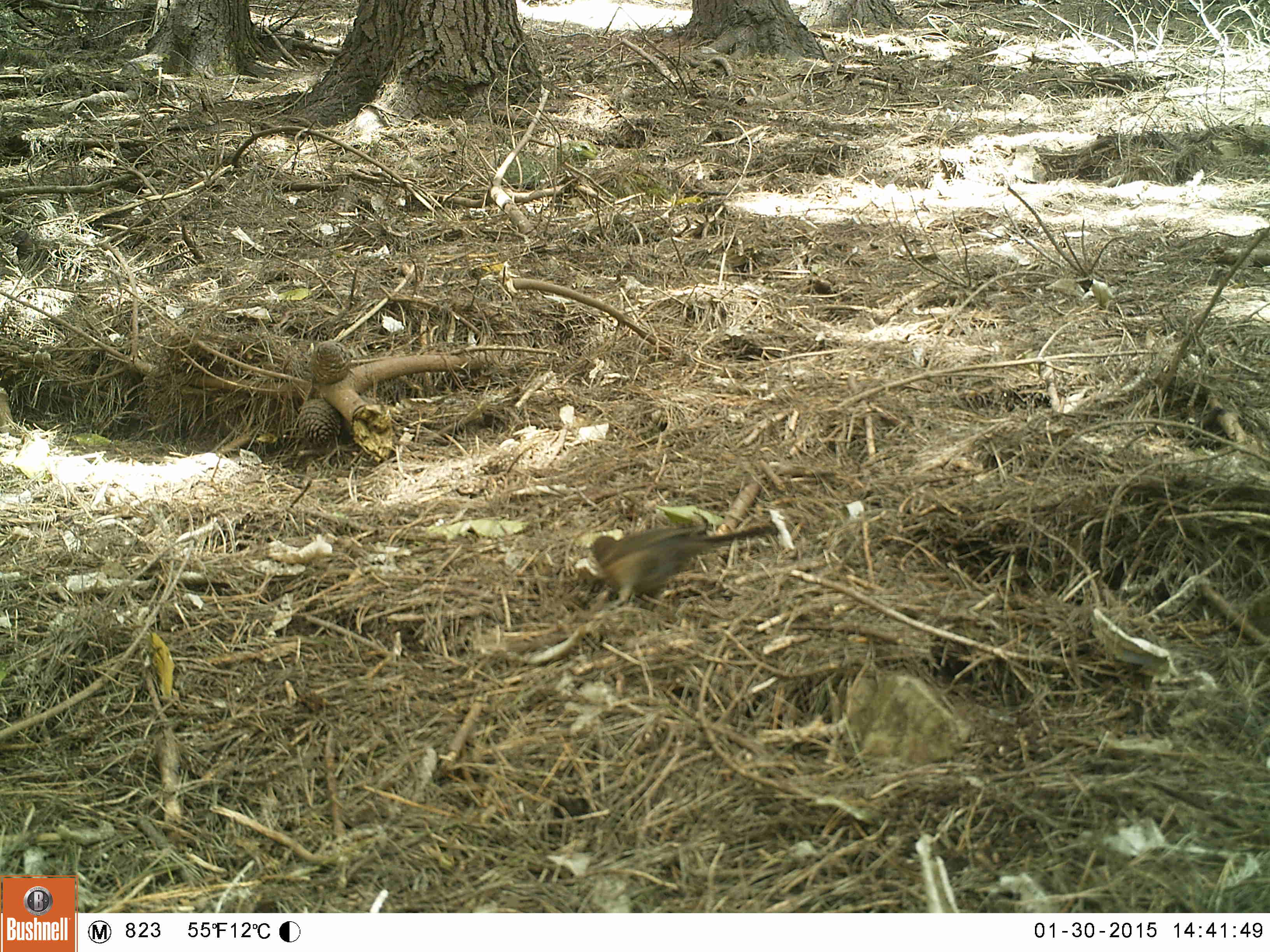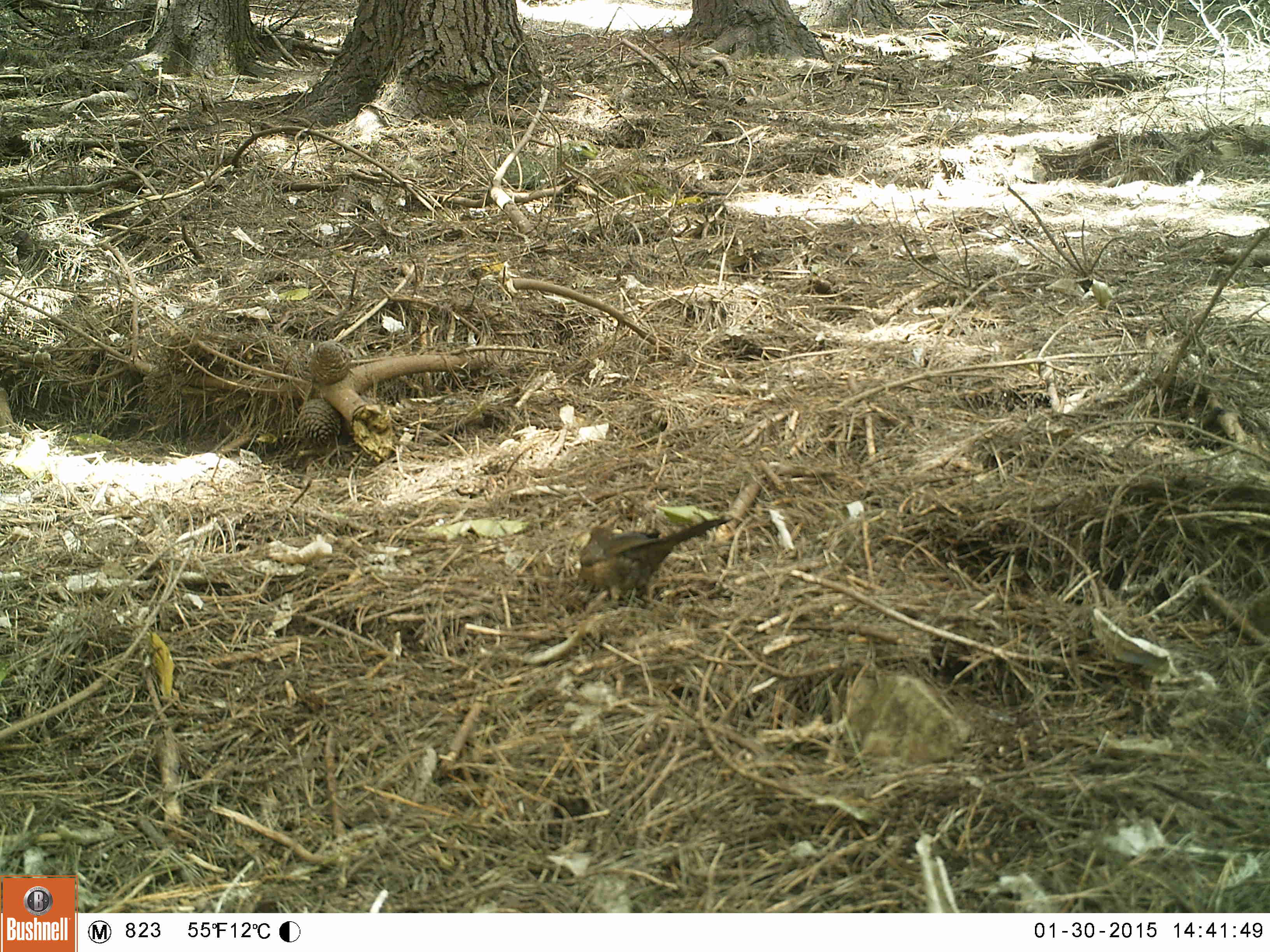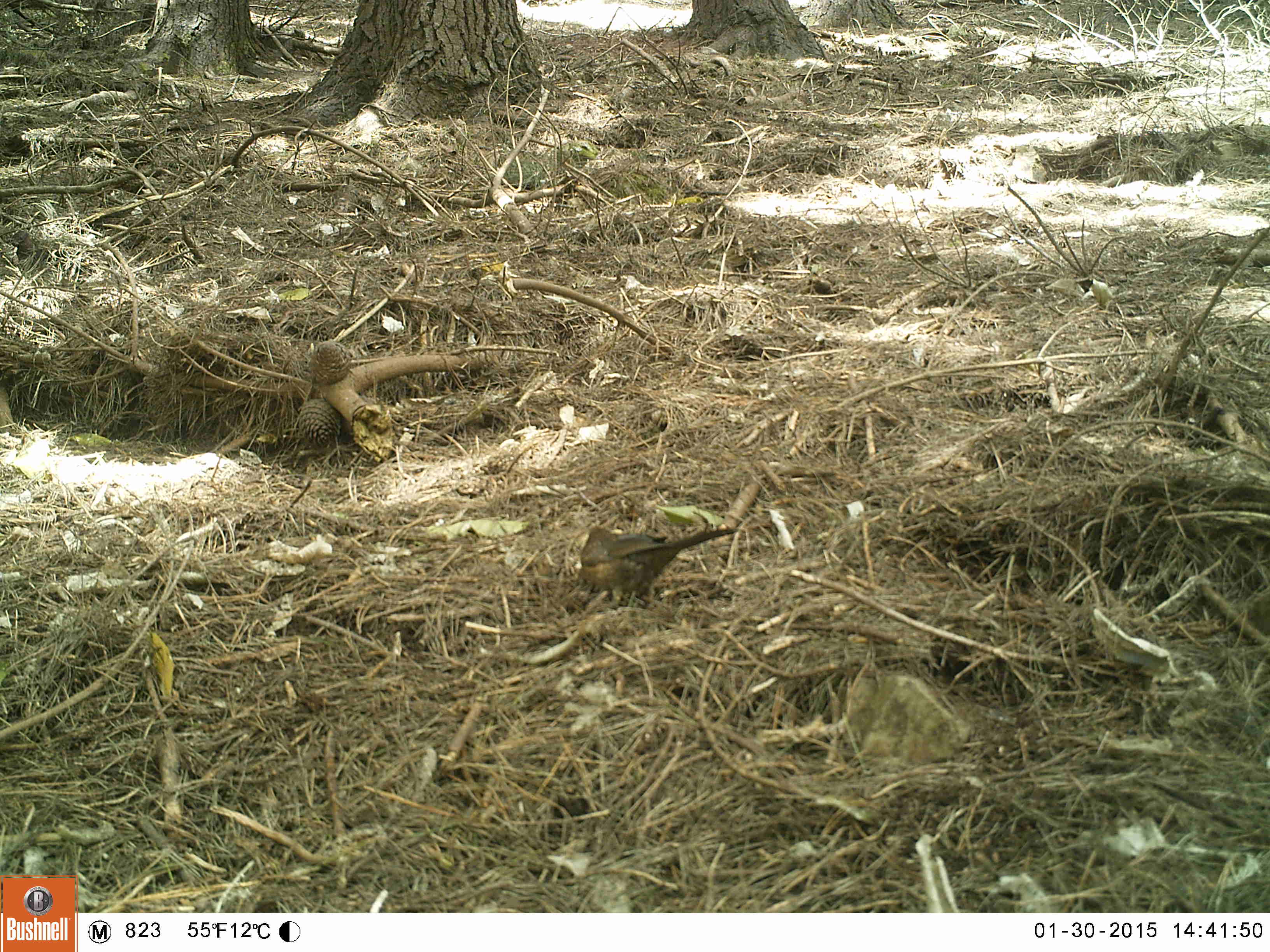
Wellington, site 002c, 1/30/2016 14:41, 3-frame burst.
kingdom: Animalia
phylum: Chordata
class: Aves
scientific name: Aves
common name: bird